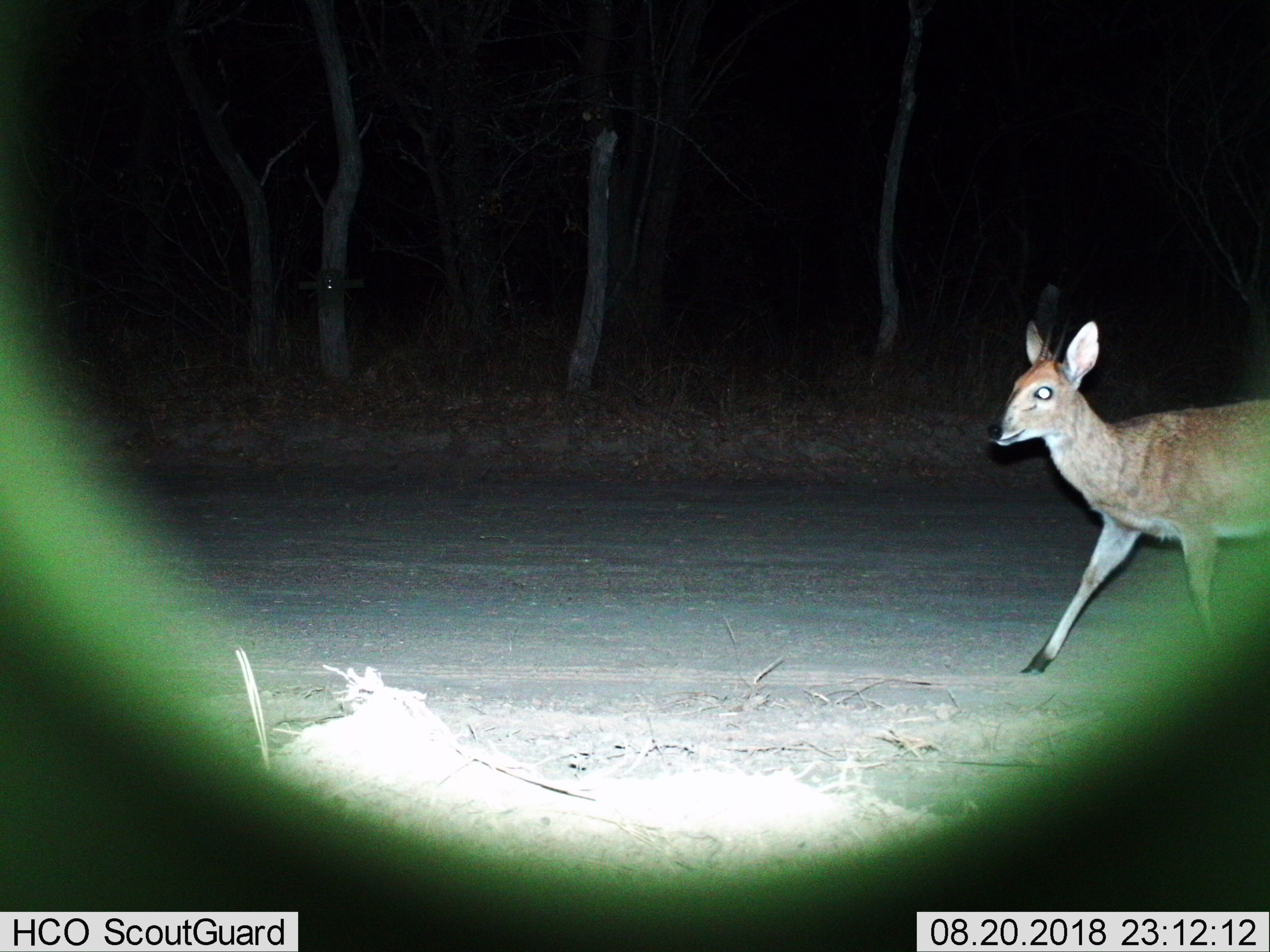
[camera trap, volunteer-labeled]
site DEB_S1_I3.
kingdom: Animalia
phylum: Chordata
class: Mammalia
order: Artiodactyla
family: Bovidae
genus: Sylvicapra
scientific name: Sylvicapra grimmia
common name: common duiker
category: duikercommongrey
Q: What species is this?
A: Duikercommongrey (common duiker) (Sylvicapra grimmia).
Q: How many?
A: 1.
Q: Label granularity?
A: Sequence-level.